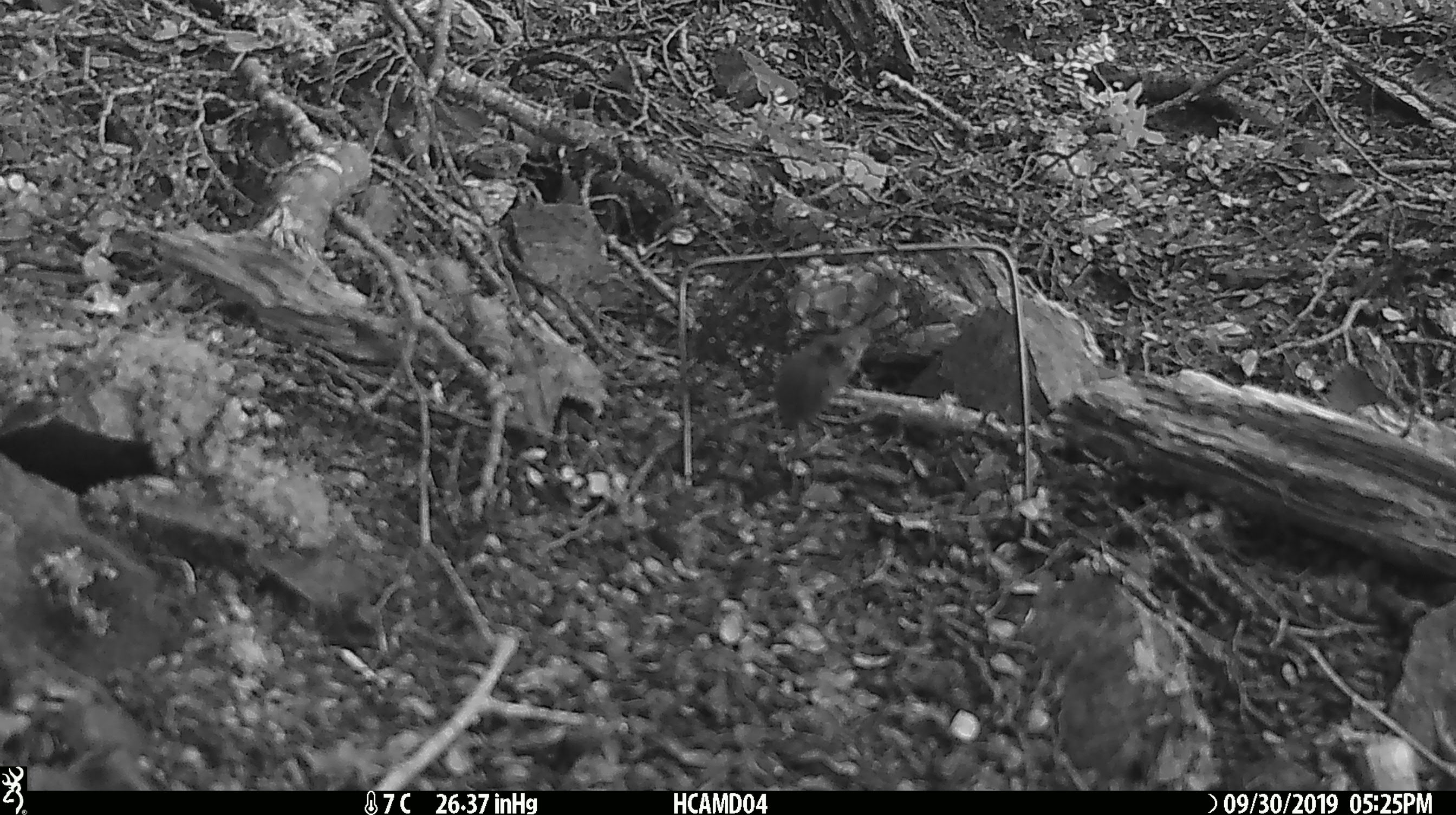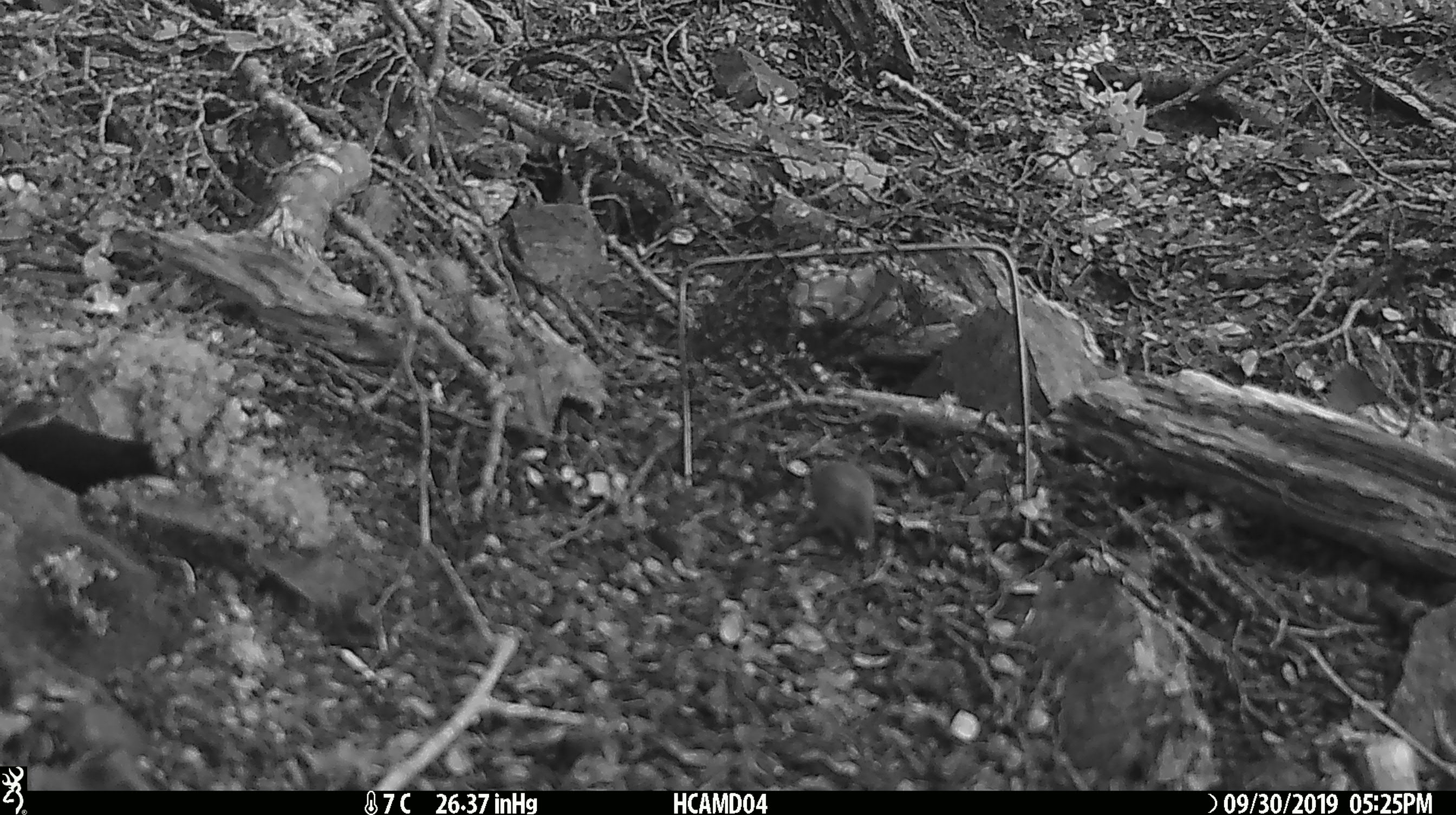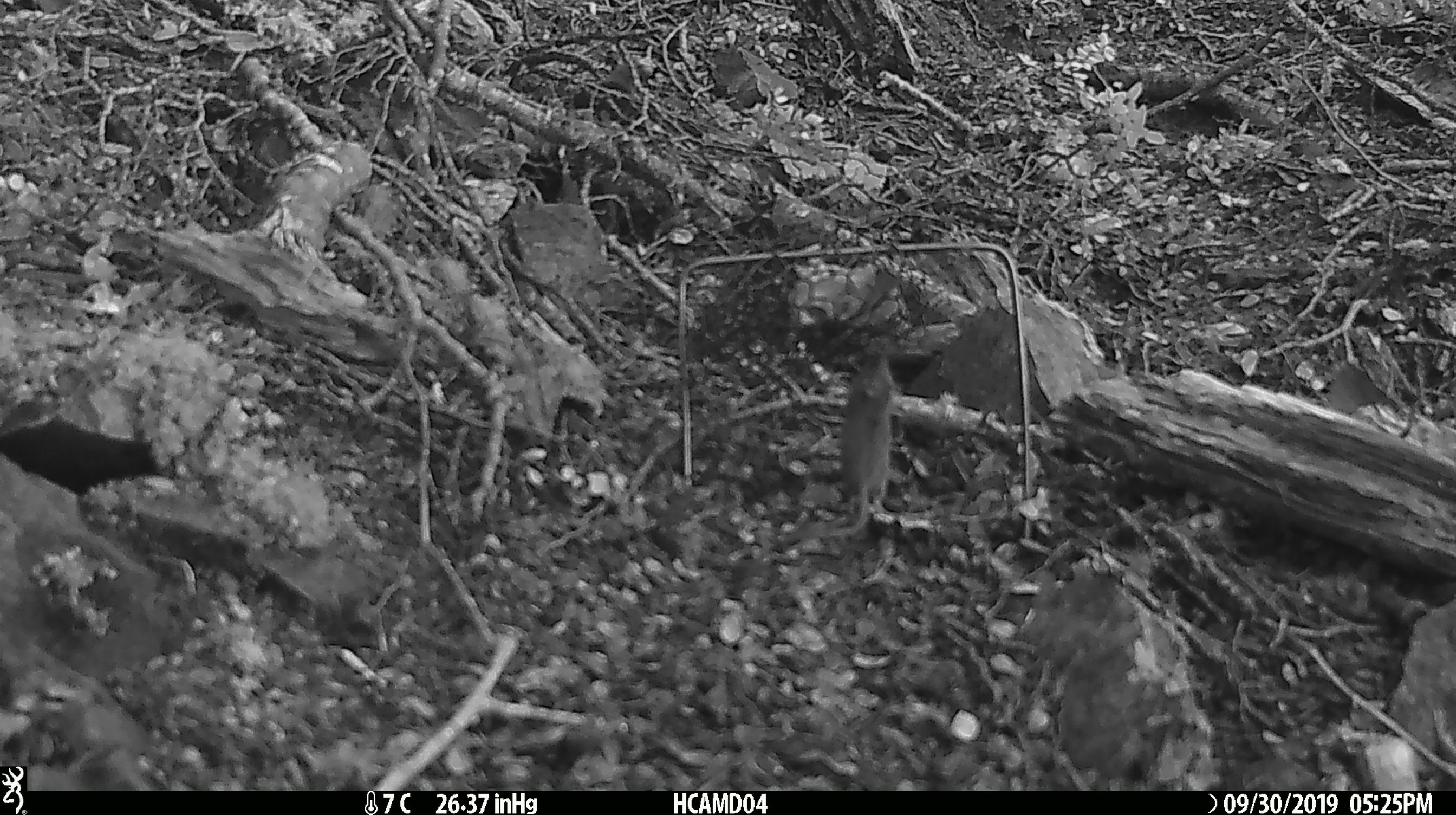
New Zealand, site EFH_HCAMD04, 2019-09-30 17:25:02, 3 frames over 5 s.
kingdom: Animalia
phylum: Chordata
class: Mammalia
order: Rodentia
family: Muridae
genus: Mus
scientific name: Mus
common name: mouse